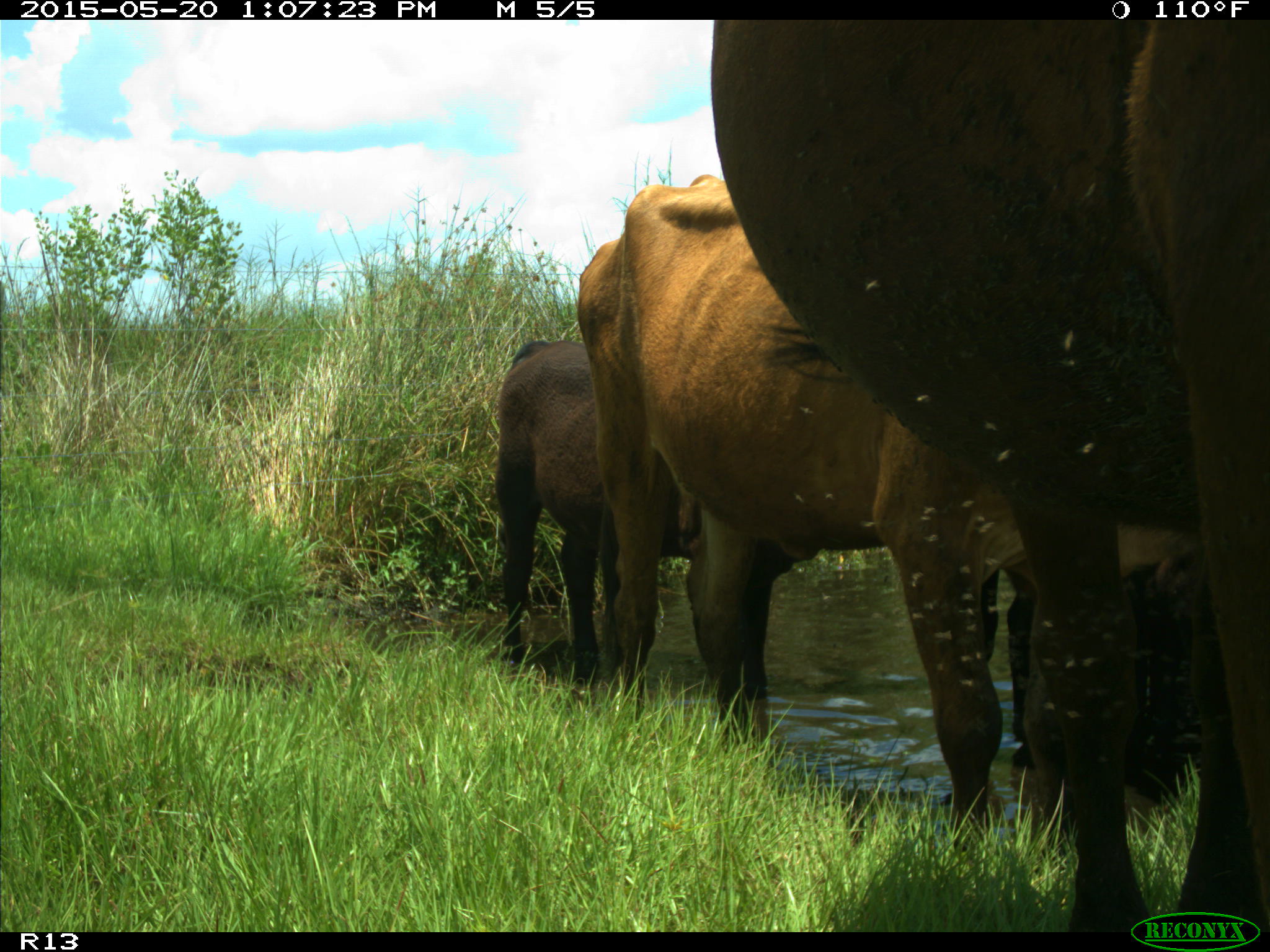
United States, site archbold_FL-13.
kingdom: Animalia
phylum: Chordata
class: Mammalia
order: Artiodactyla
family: Bovidae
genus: Bos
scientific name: Bos taurus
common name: domestic cow